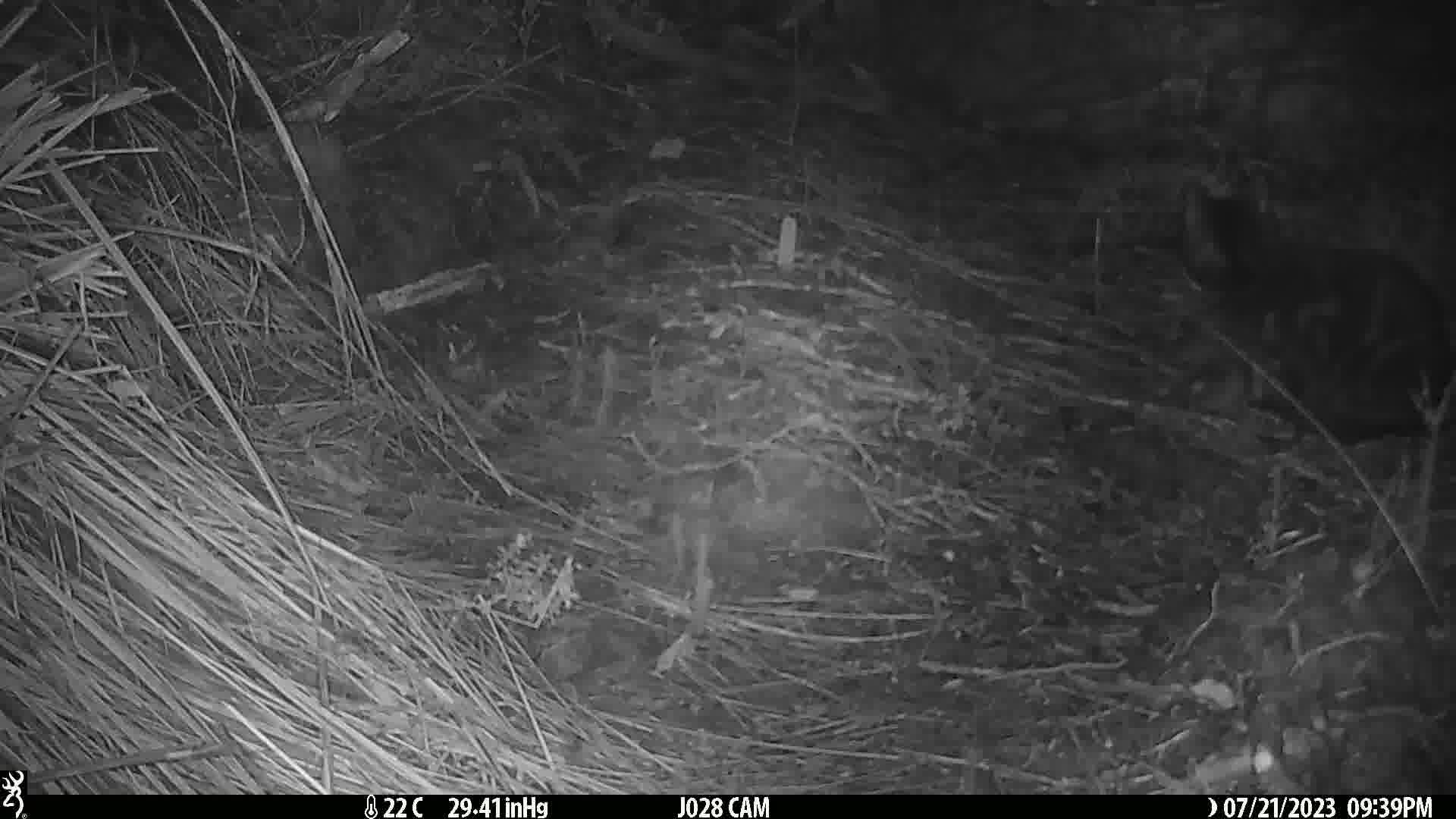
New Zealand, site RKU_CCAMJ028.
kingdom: Animalia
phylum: Chordata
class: Mammalia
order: Carnivora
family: Felidae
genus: Felis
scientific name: Felis catus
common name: domestic cat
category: cat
Cat (domestic cat) (Felis catus).